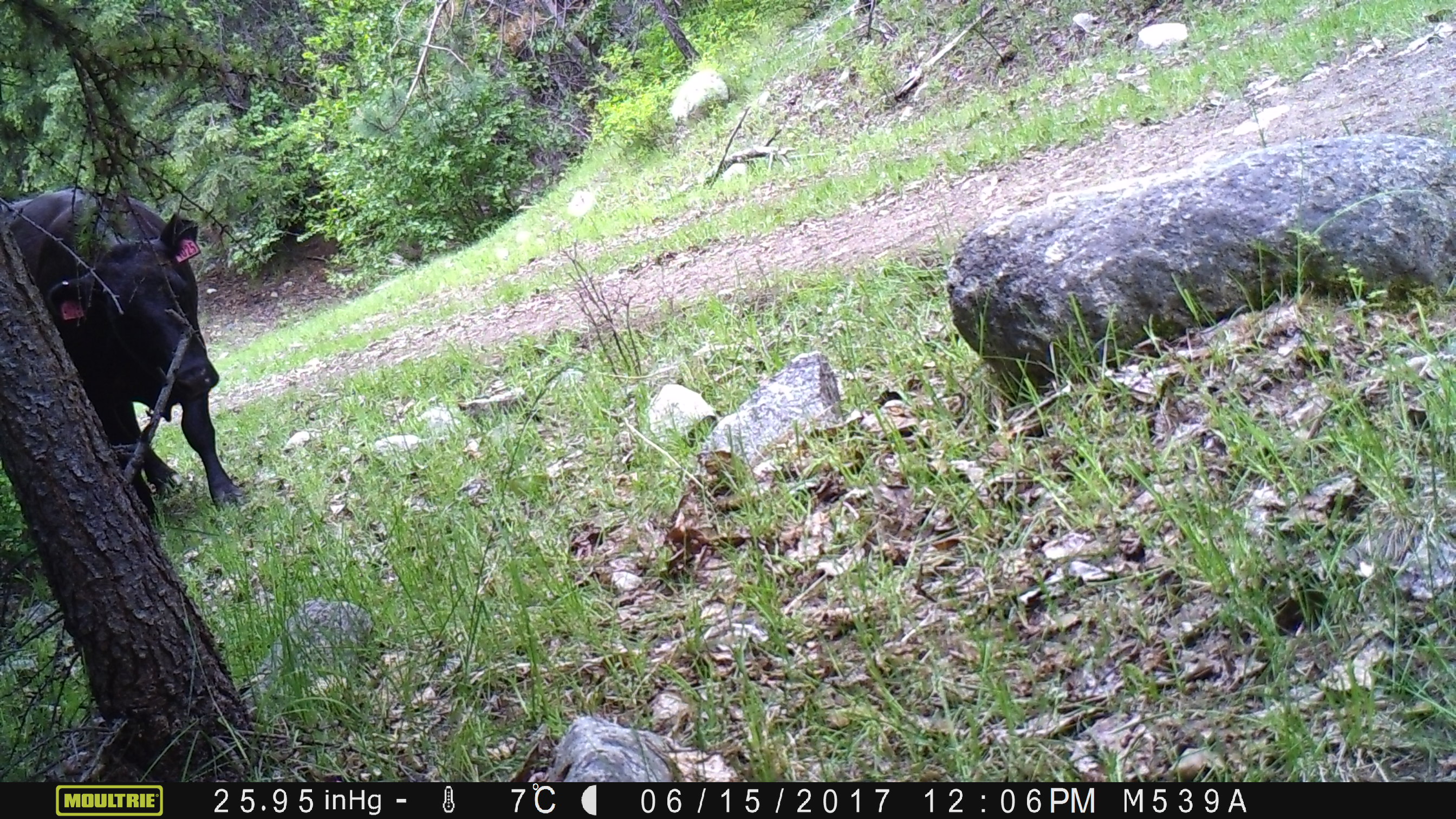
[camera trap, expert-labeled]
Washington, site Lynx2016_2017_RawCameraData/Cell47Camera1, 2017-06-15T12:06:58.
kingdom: Animalia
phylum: Chordata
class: Mammalia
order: Artiodactyla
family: Bovidae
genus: Bos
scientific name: Bos taurus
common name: domestic cattle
Domestic cattle (Bos taurus). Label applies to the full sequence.